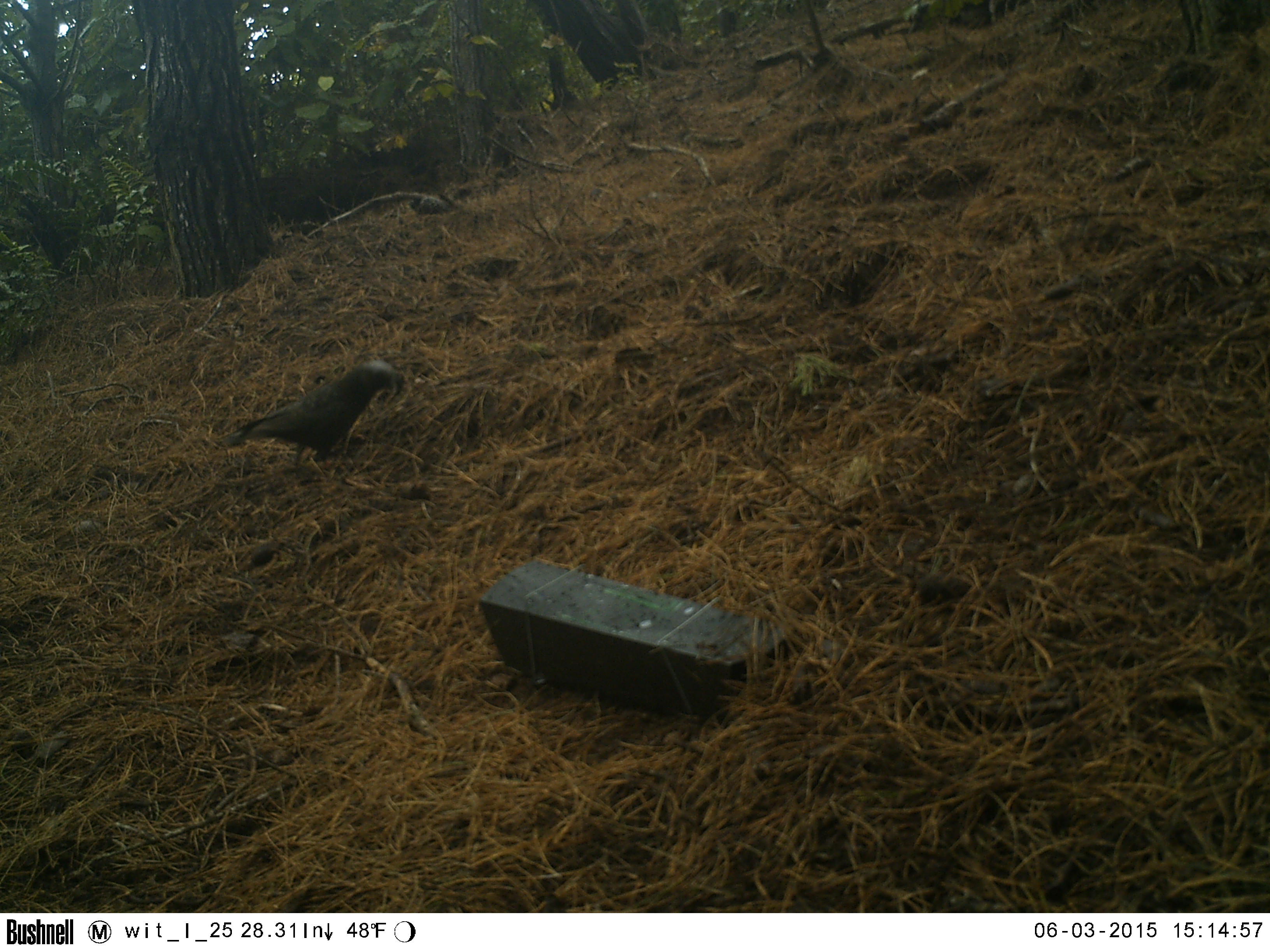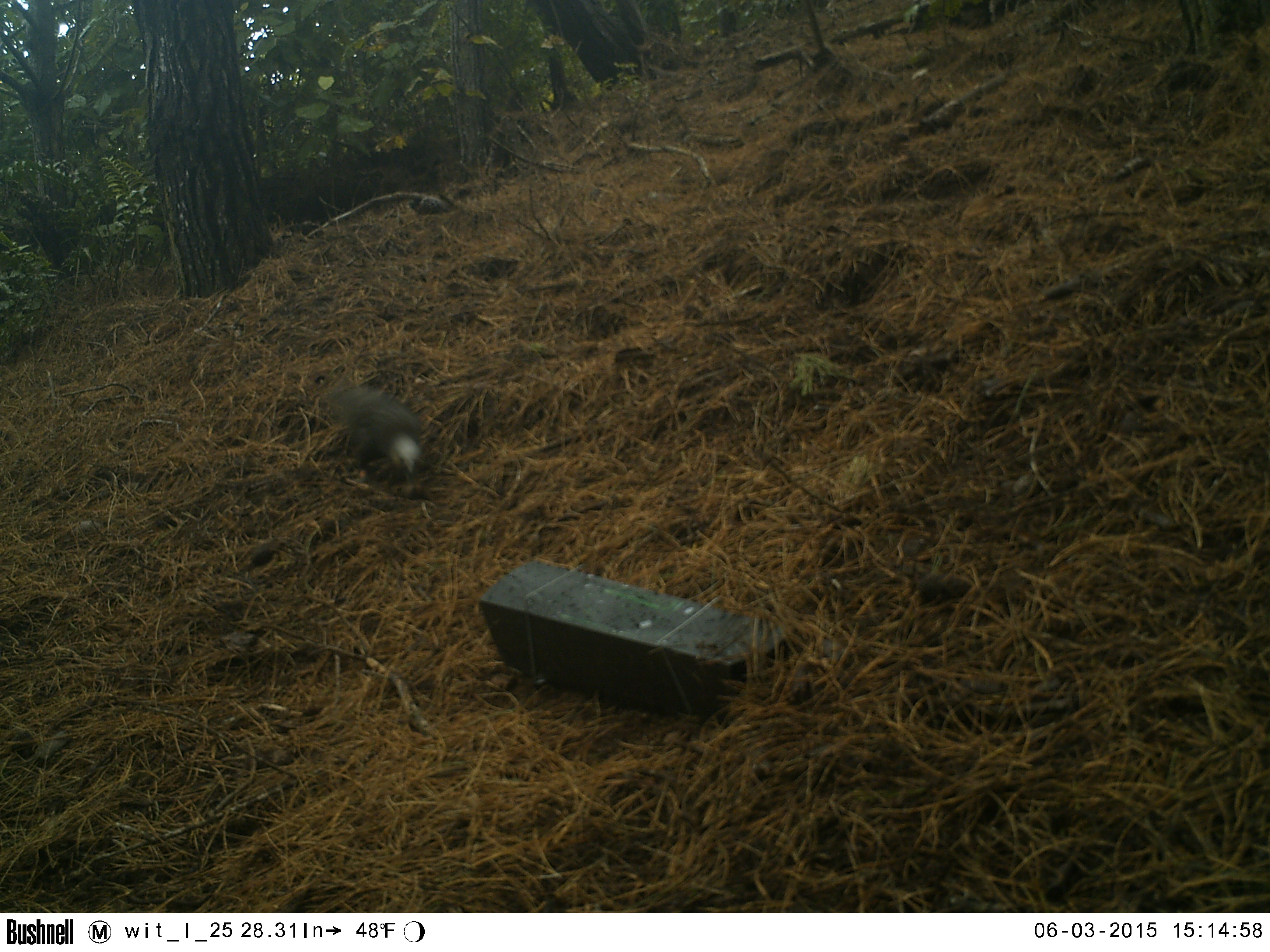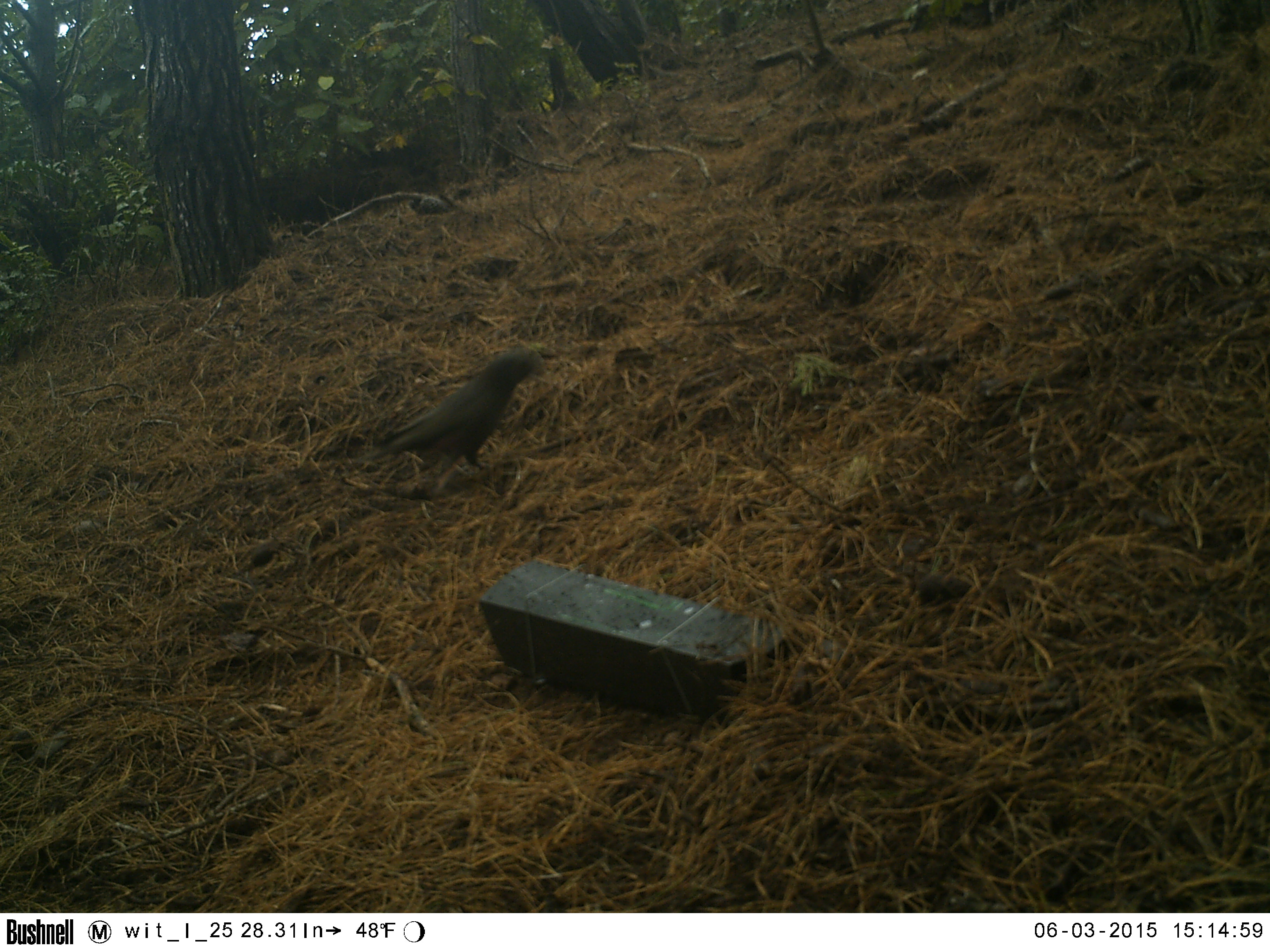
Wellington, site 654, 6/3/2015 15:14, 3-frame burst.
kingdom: Animalia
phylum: Chordata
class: Aves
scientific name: Aves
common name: bird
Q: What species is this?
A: Bird (Aves).